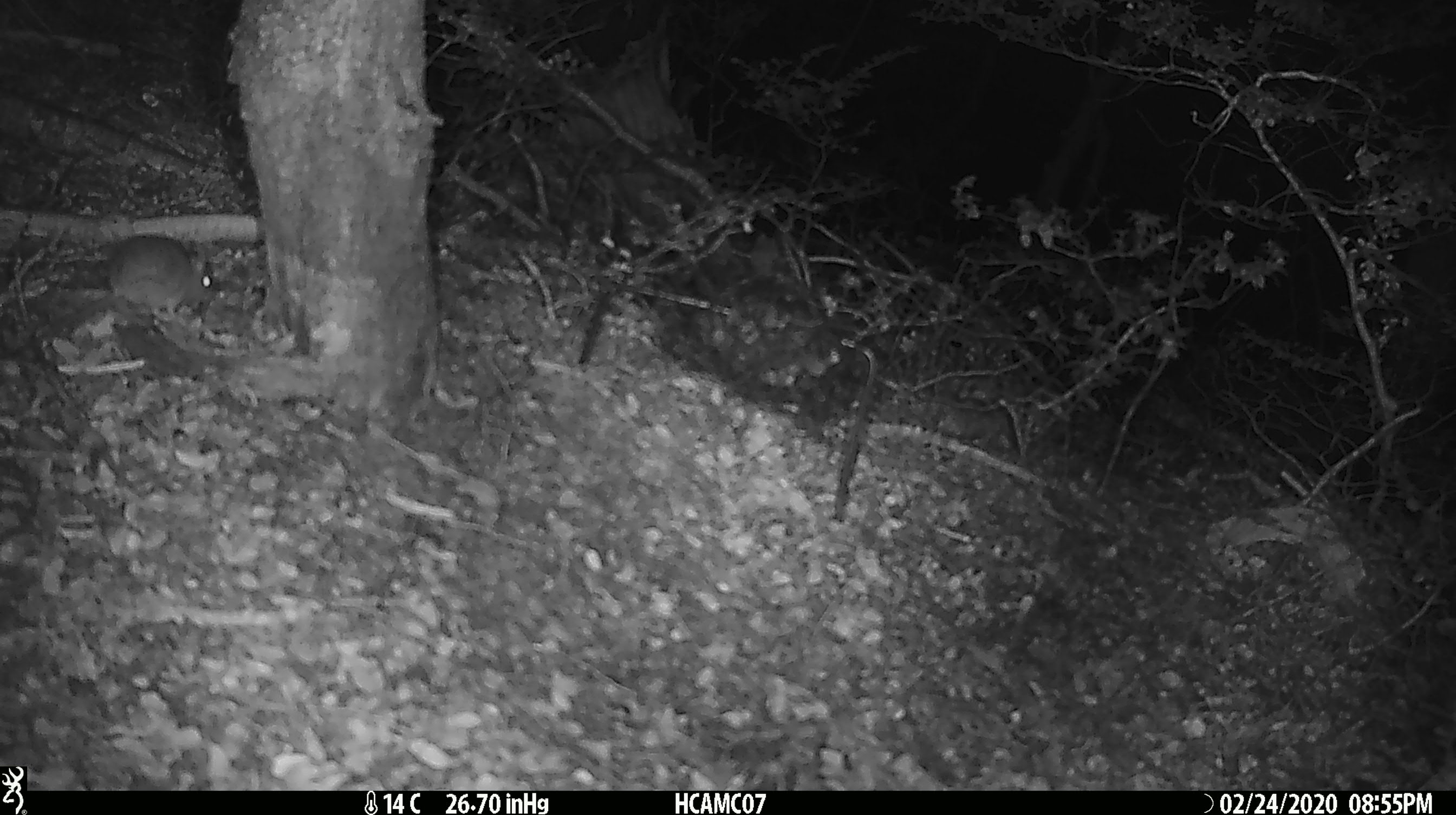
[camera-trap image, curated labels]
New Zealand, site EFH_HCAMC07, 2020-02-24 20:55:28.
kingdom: Animalia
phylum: Chordata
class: Mammalia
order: Rodentia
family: Muridae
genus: Mus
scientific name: Mus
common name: mouse